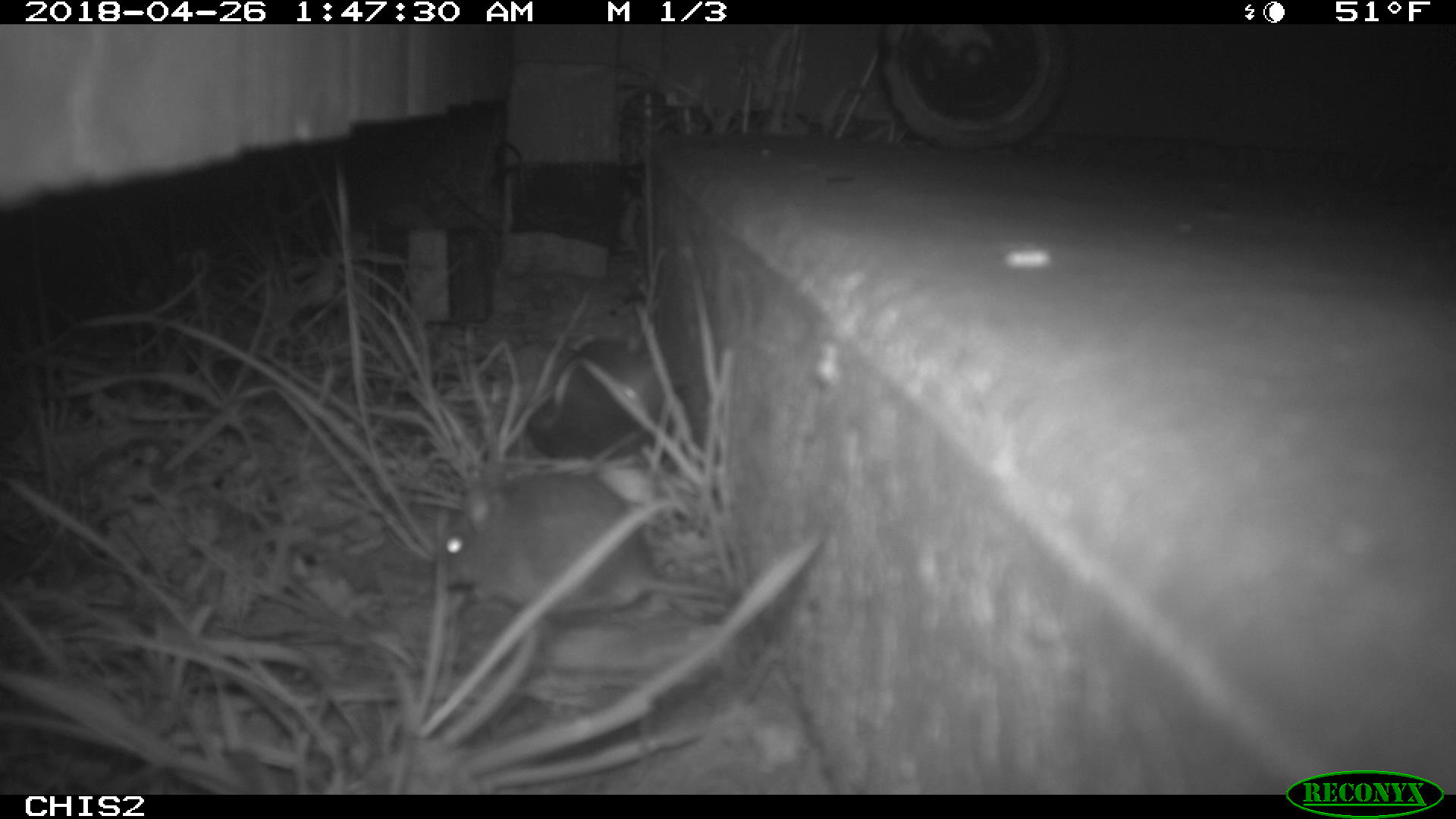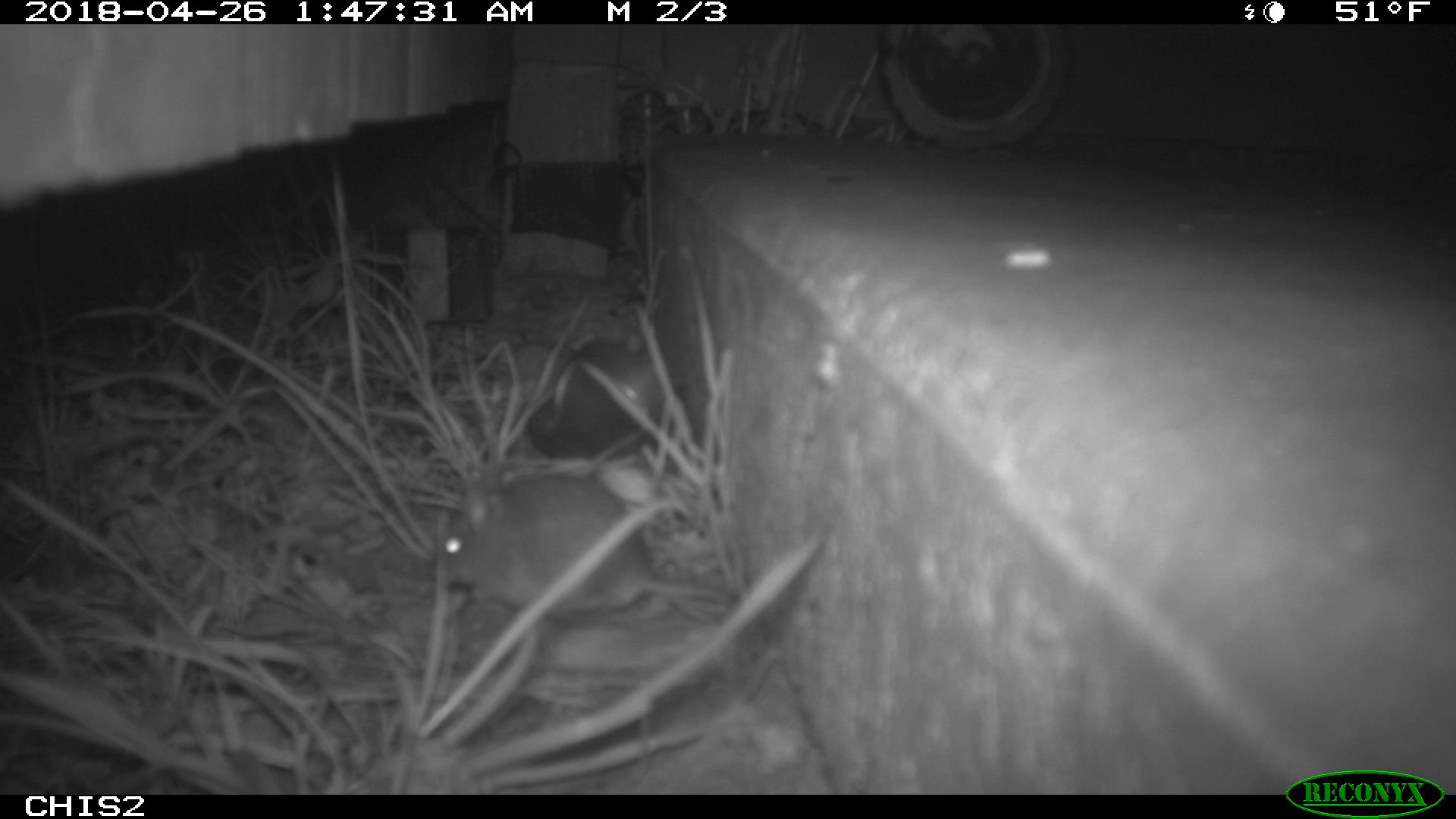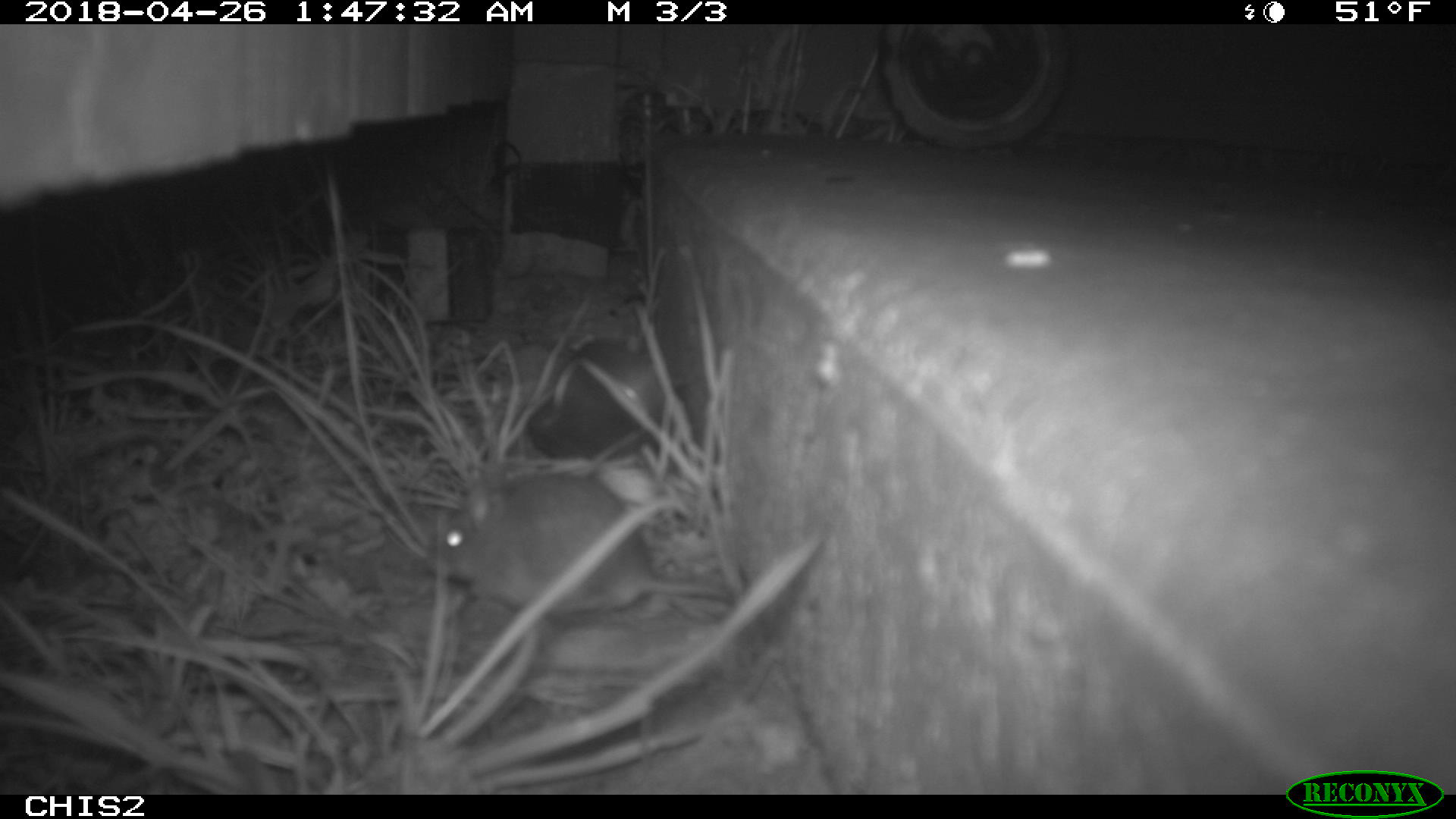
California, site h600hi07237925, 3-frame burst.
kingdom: Animalia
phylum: Chordata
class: Mammalia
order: Rodentia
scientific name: Rodentia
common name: rodent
Rodent (Rodentia).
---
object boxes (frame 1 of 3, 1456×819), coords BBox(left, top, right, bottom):
rodent: BBox(439, 460, 738, 613)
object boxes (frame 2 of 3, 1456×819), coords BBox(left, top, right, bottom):
rodent: BBox(445, 472, 770, 661)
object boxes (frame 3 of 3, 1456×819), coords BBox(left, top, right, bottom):
rodent: BBox(423, 463, 733, 619)